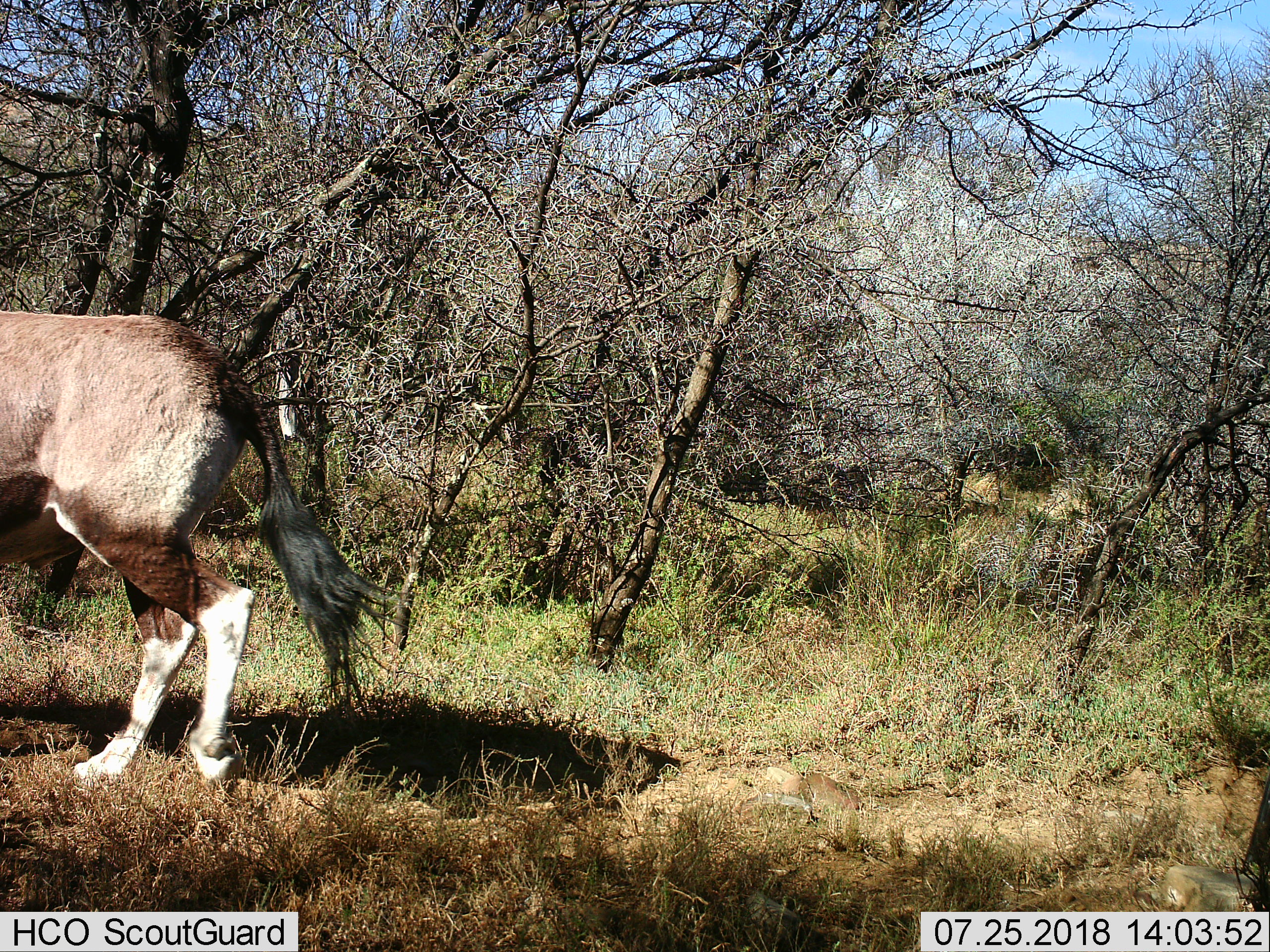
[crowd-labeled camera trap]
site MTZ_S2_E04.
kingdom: Animalia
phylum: Chordata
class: Mammalia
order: Artiodactyla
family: Bovidae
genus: Oryx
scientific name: Oryx gazella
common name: gemsbok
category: oryx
Oryx (gemsbok) (Oryx gazella), count 1. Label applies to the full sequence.